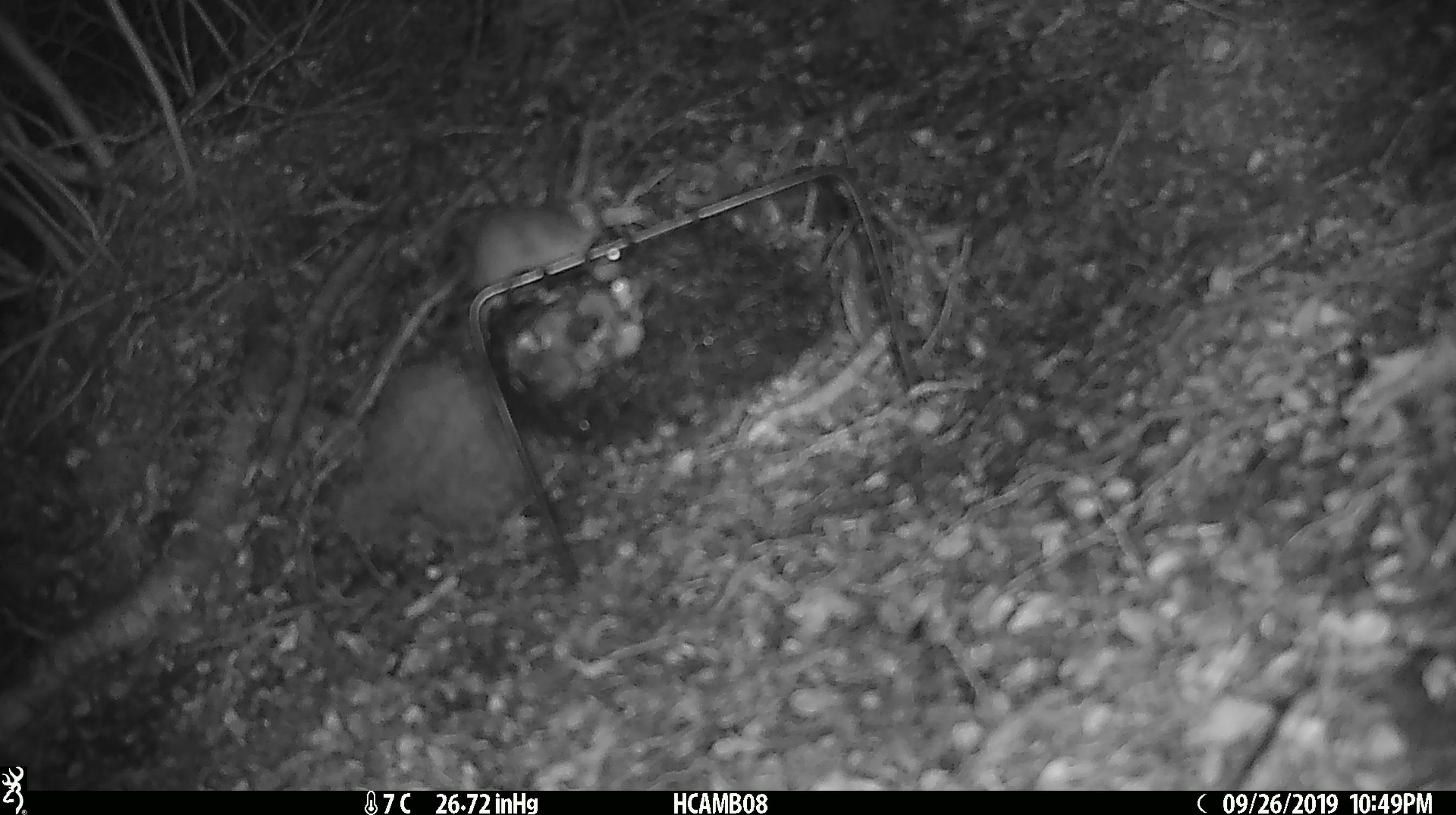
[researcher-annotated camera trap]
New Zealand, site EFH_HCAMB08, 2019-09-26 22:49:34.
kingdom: Animalia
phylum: Chordata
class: Mammalia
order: Rodentia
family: Muridae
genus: Mus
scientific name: Mus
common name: mouse